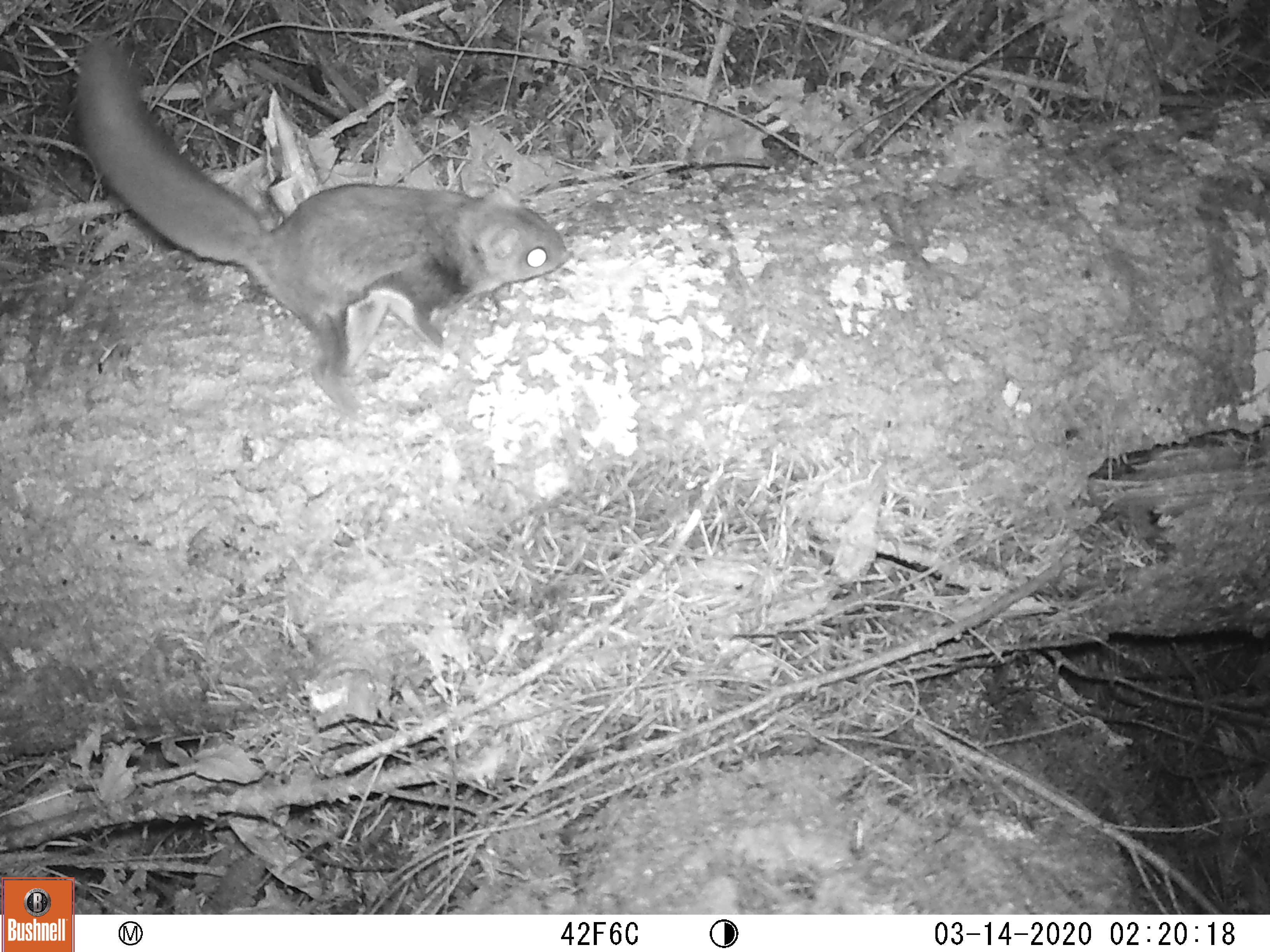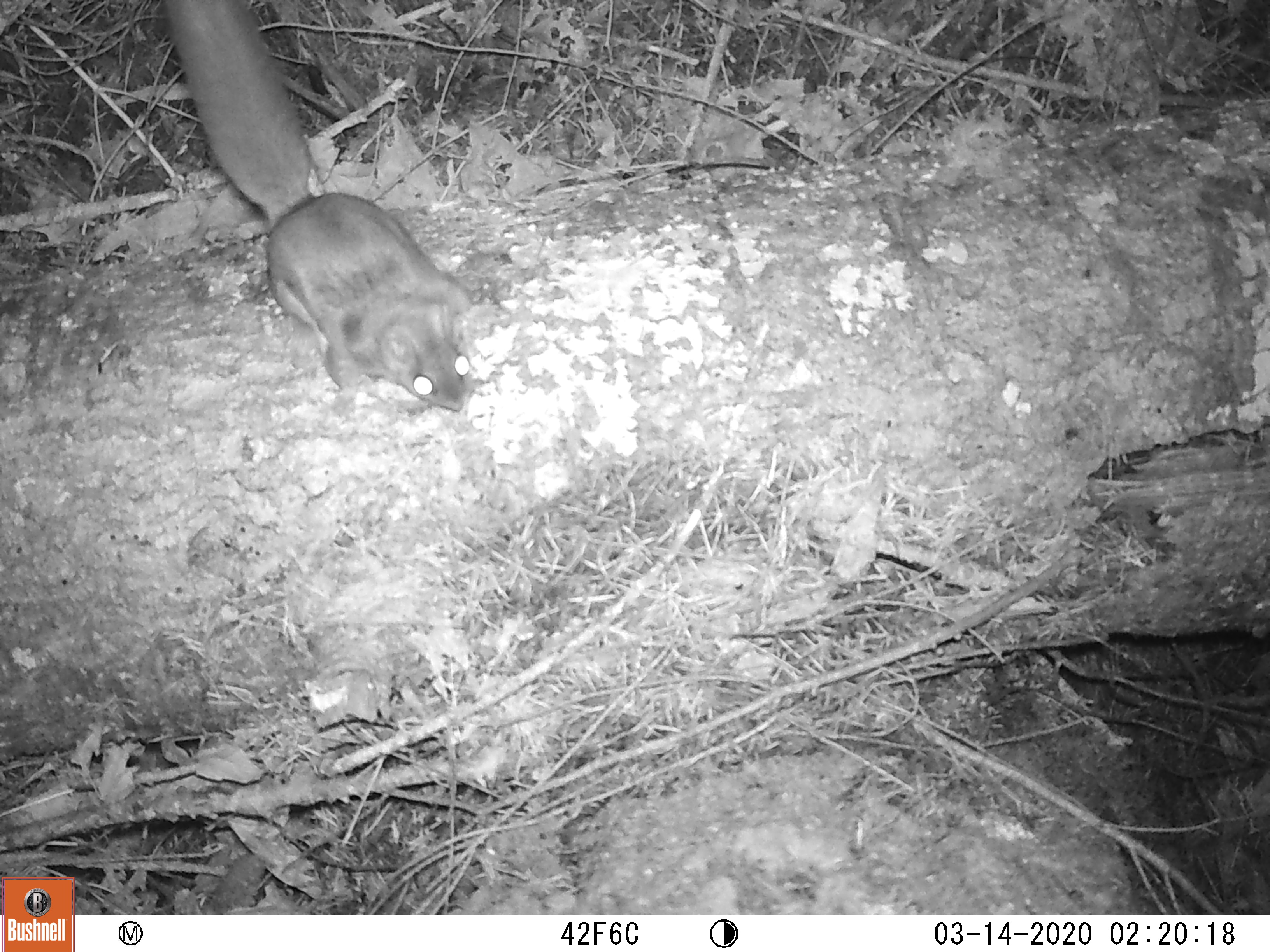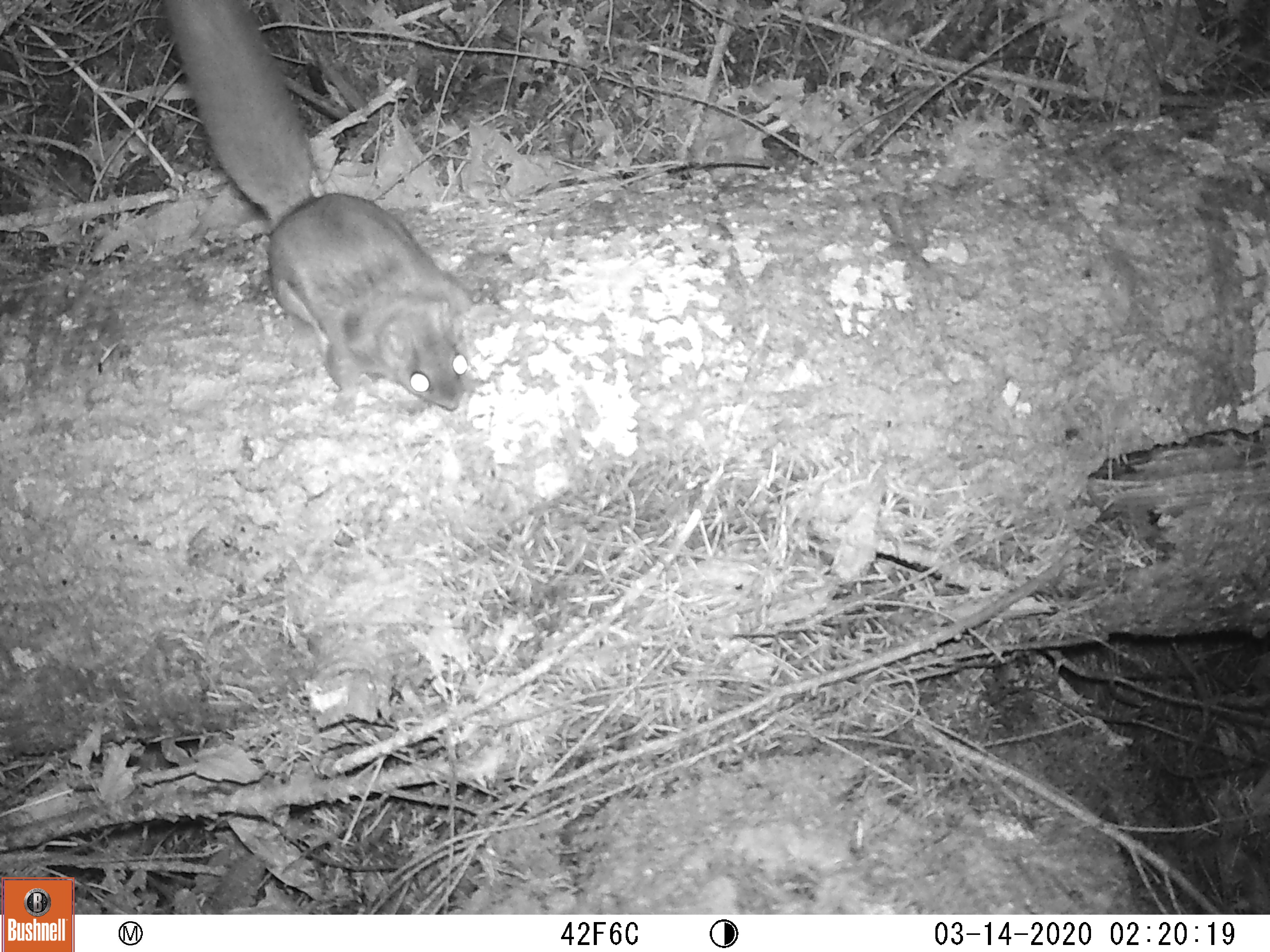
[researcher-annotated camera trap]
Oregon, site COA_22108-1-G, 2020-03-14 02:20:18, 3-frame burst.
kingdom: Animalia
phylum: Chordata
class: Mammalia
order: Rodentia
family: Sciuridae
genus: Glaucomys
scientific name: Glaucomys oregonensis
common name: humboldt's flying squirrel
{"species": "humboldt's flying squirrel (Glaucomys oregonensis)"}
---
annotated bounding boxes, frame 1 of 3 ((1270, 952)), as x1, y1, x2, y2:
humboldt's flying squirrel: 61, 13, 597, 444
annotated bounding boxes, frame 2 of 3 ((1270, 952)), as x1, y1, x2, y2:
humboldt's flying squirrel: 137, 0, 512, 429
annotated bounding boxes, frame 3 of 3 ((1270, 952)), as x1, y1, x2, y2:
humboldt's flying squirrel: 138, 0, 500, 442